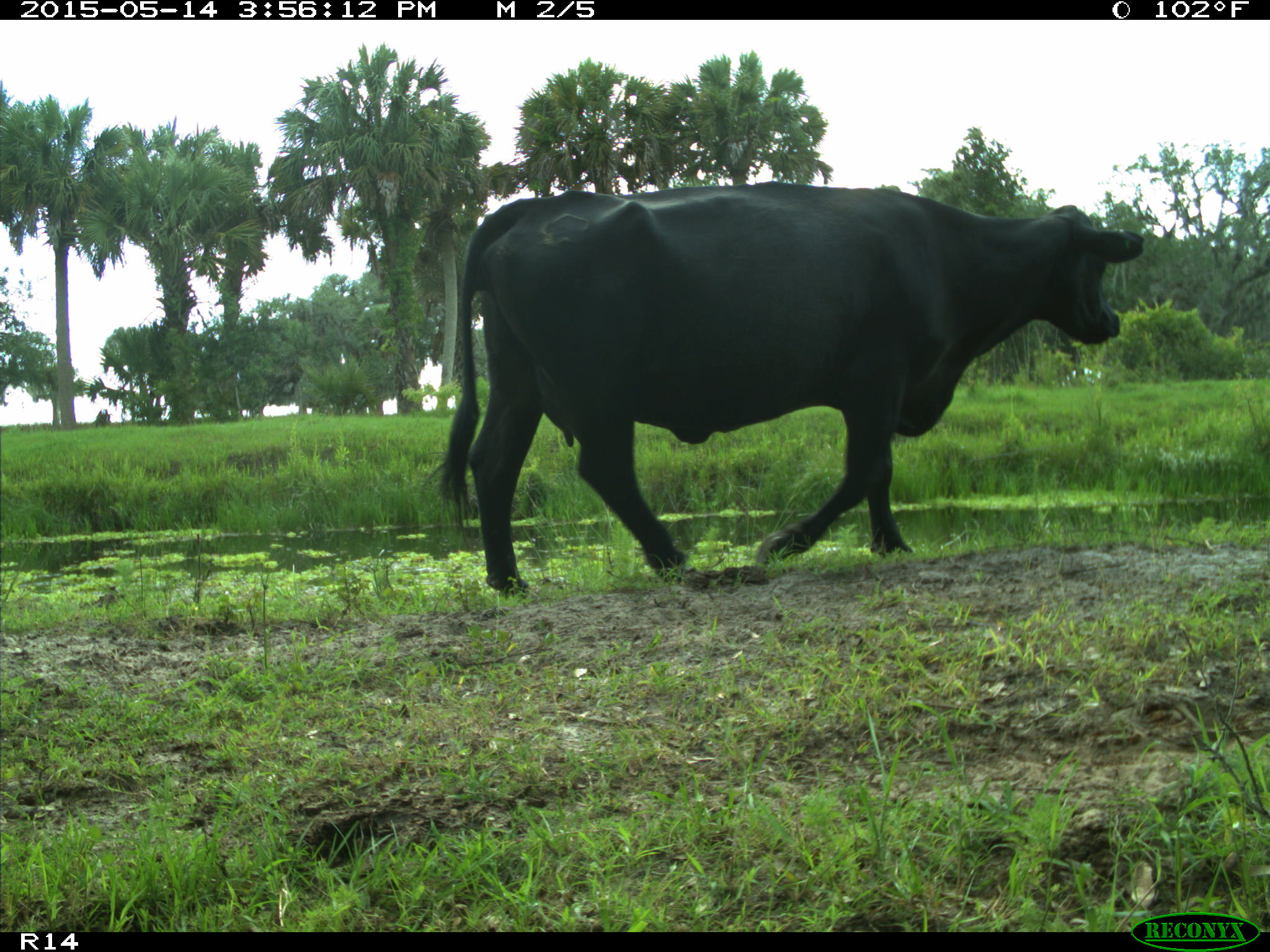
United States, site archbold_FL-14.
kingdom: Animalia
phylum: Chordata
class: Mammalia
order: Artiodactyla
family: Bovidae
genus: Bos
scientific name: Bos taurus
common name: domestic cow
Bos taurus (domestic cow).